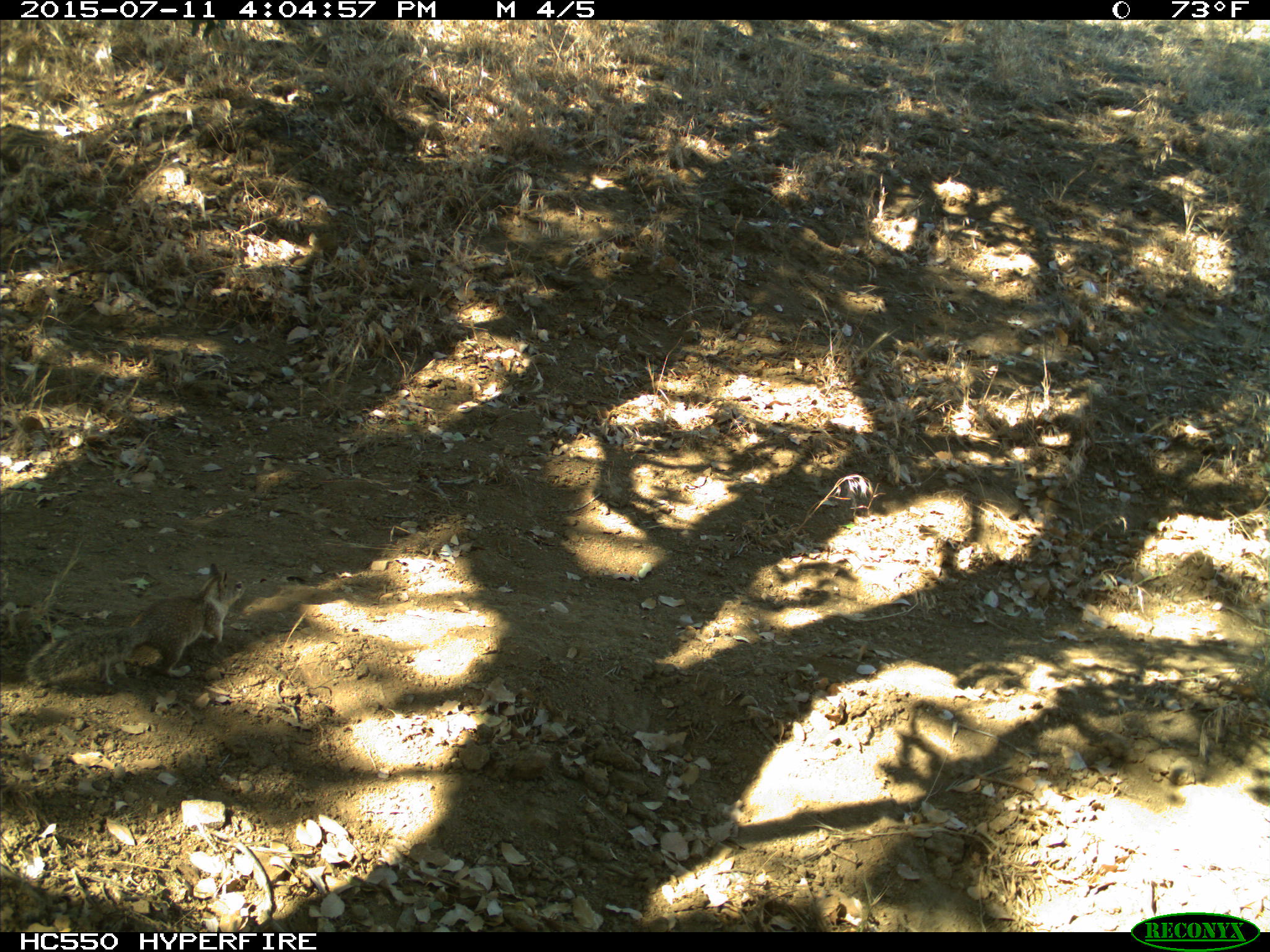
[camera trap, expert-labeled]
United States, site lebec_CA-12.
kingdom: Animalia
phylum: Chordata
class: Mammalia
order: Rodentia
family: Sciuridae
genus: Otospermophilus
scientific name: Otospermophilus beecheyi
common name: california ground squirrel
Otospermophilus beecheyi (california ground squirrel).